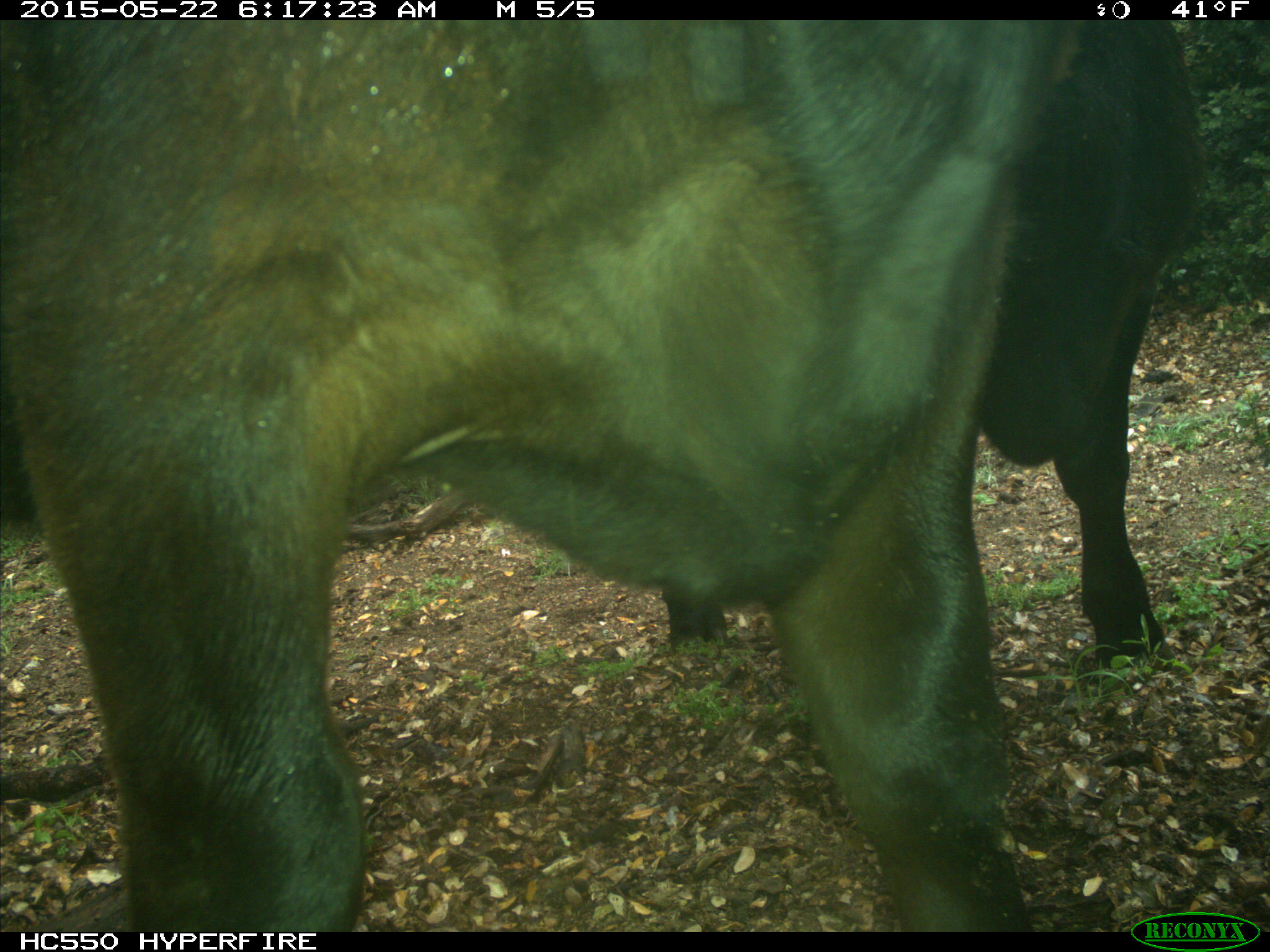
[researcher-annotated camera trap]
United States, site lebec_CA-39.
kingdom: Animalia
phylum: Chordata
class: Mammalia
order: Artiodactyla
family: Bovidae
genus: Bos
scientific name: Bos taurus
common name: domestic cow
Bos taurus (domestic cow).